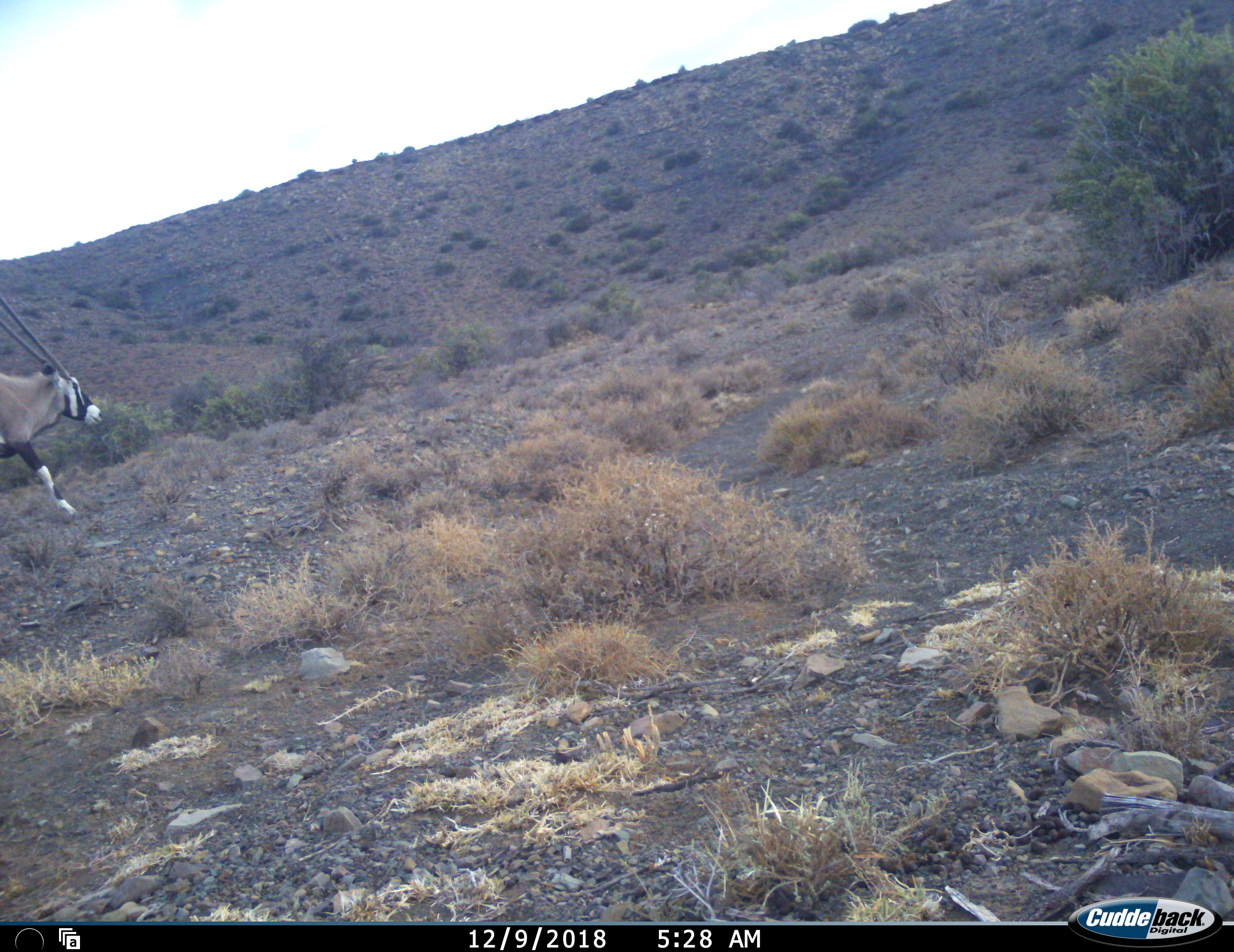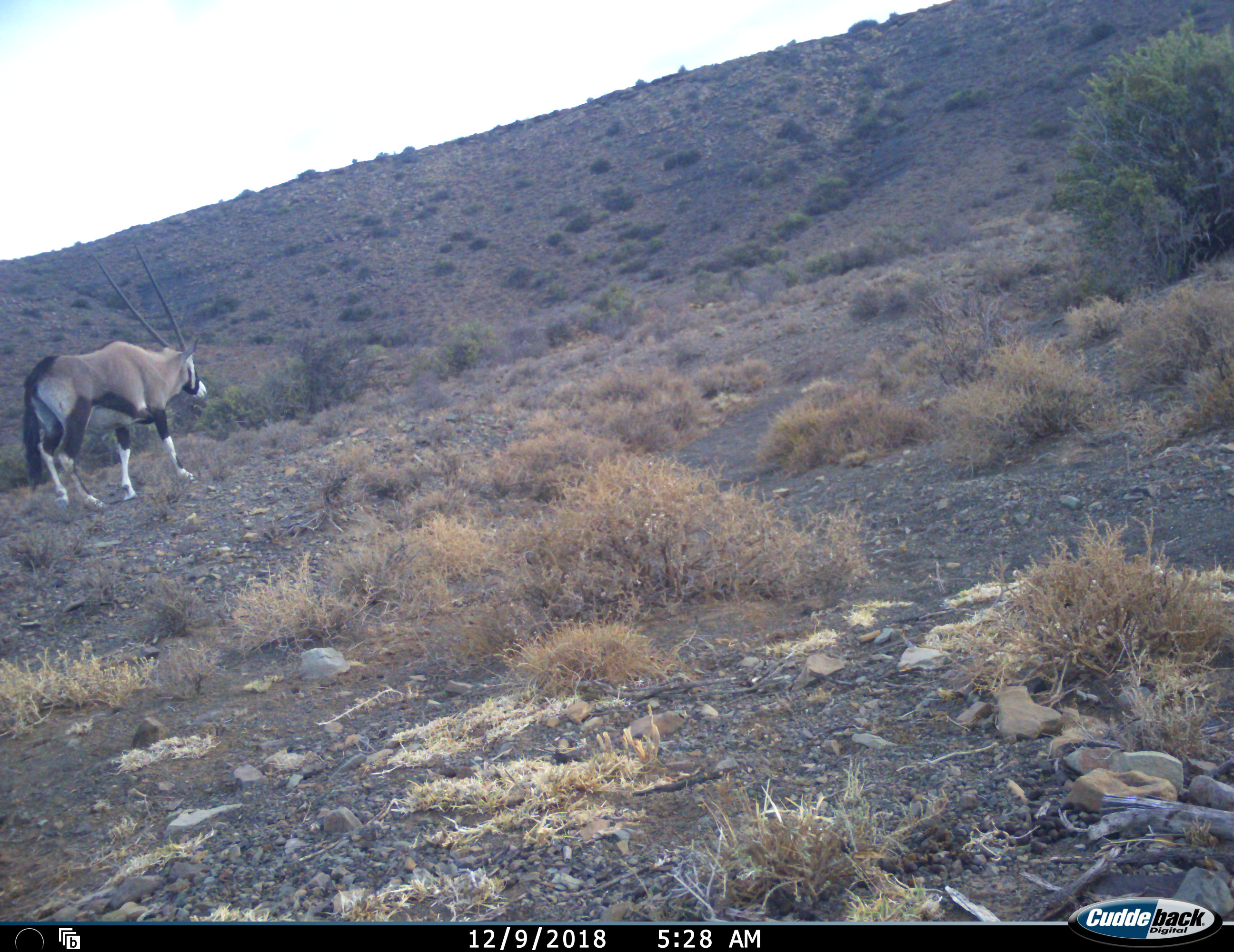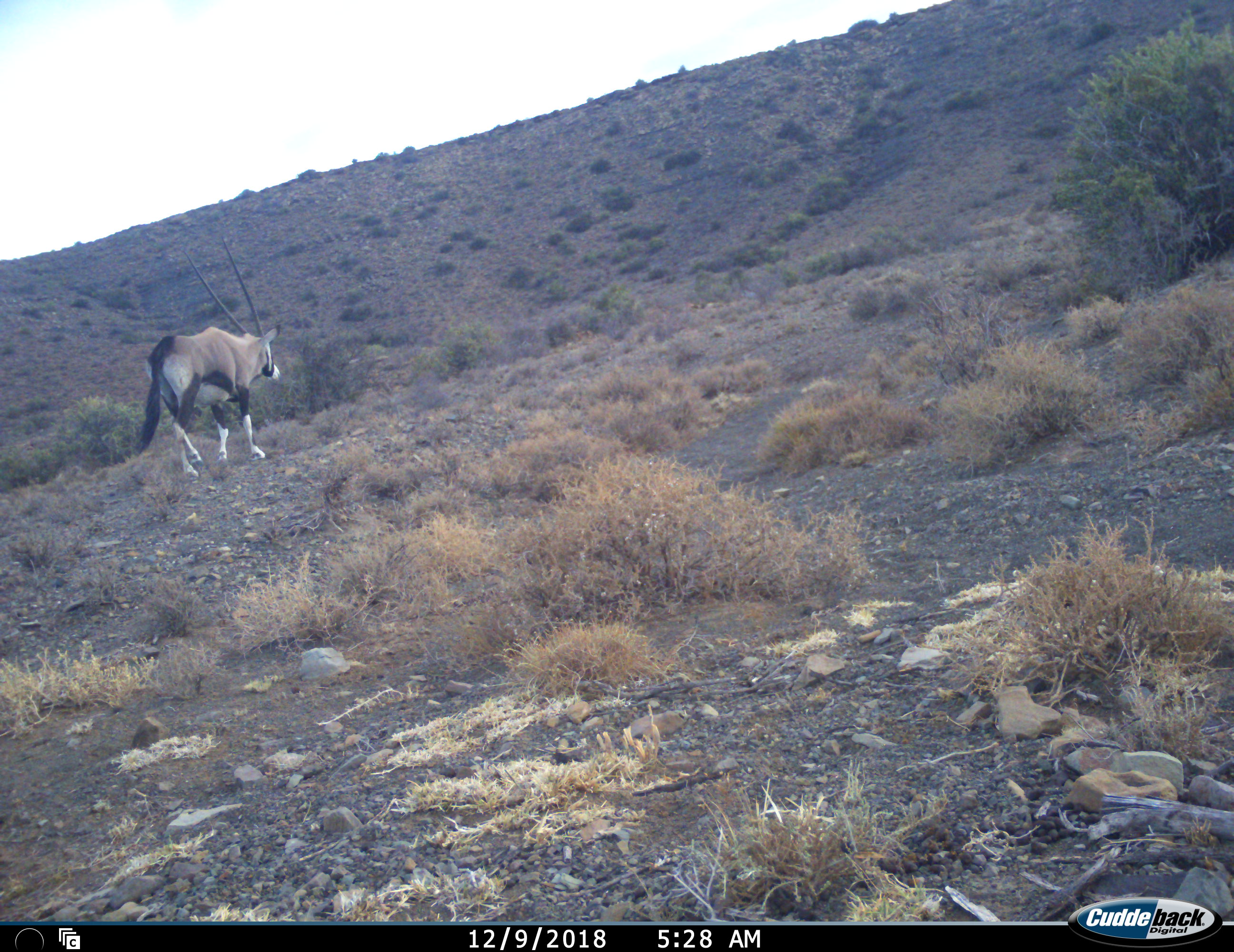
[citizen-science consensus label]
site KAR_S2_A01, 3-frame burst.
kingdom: Animalia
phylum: Chordata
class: Mammalia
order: Artiodactyla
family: Bovidae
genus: Oryx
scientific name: Oryx gazella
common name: gemsbok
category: oryx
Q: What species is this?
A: Oryx (gemsbok) (Oryx gazella).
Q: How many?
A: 1.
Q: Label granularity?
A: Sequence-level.